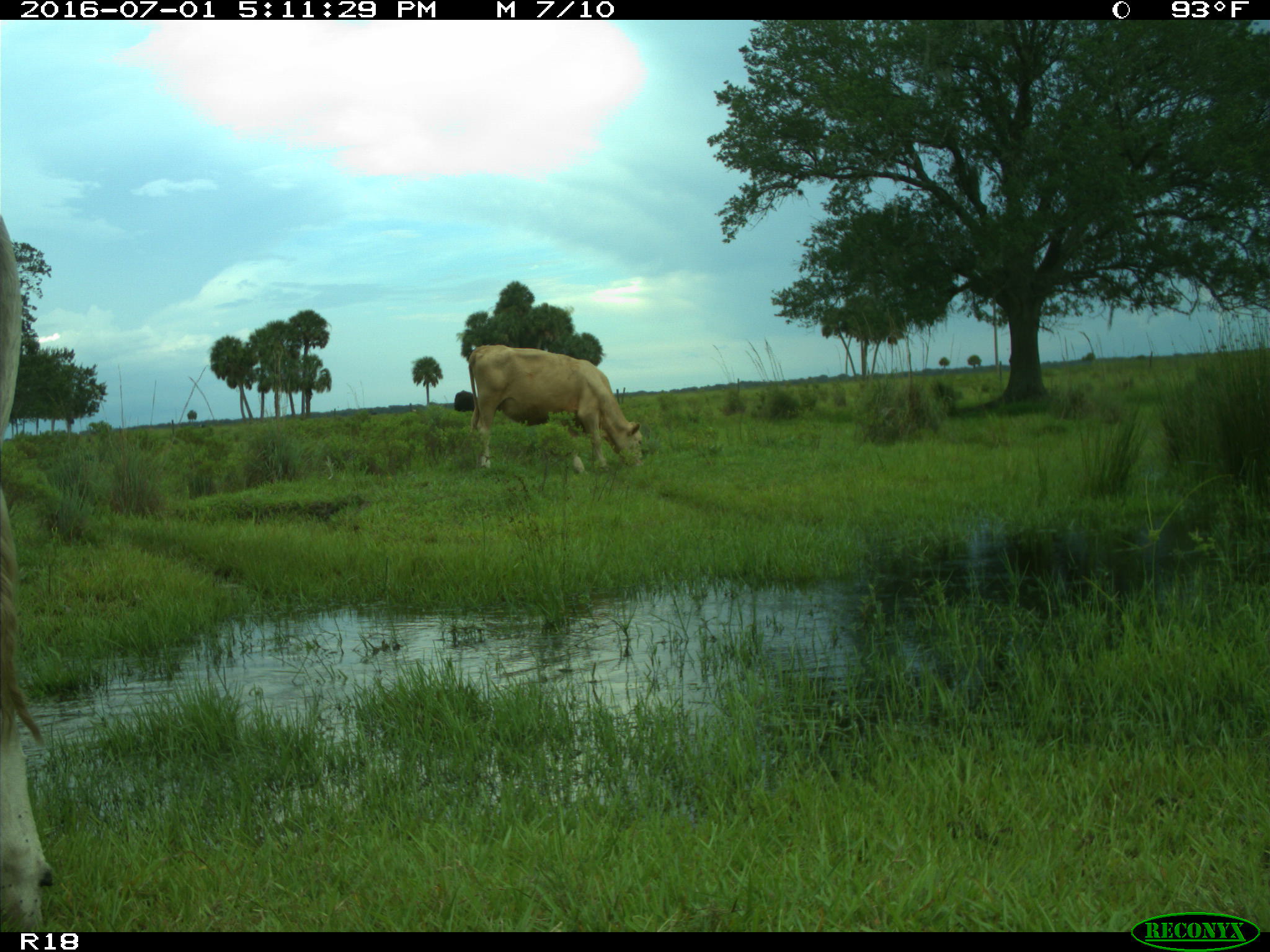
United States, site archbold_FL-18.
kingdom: Animalia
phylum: Chordata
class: Mammalia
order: Artiodactyla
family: Bovidae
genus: Bos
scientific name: Bos taurus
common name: domestic cow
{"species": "Bos taurus (domestic cow)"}